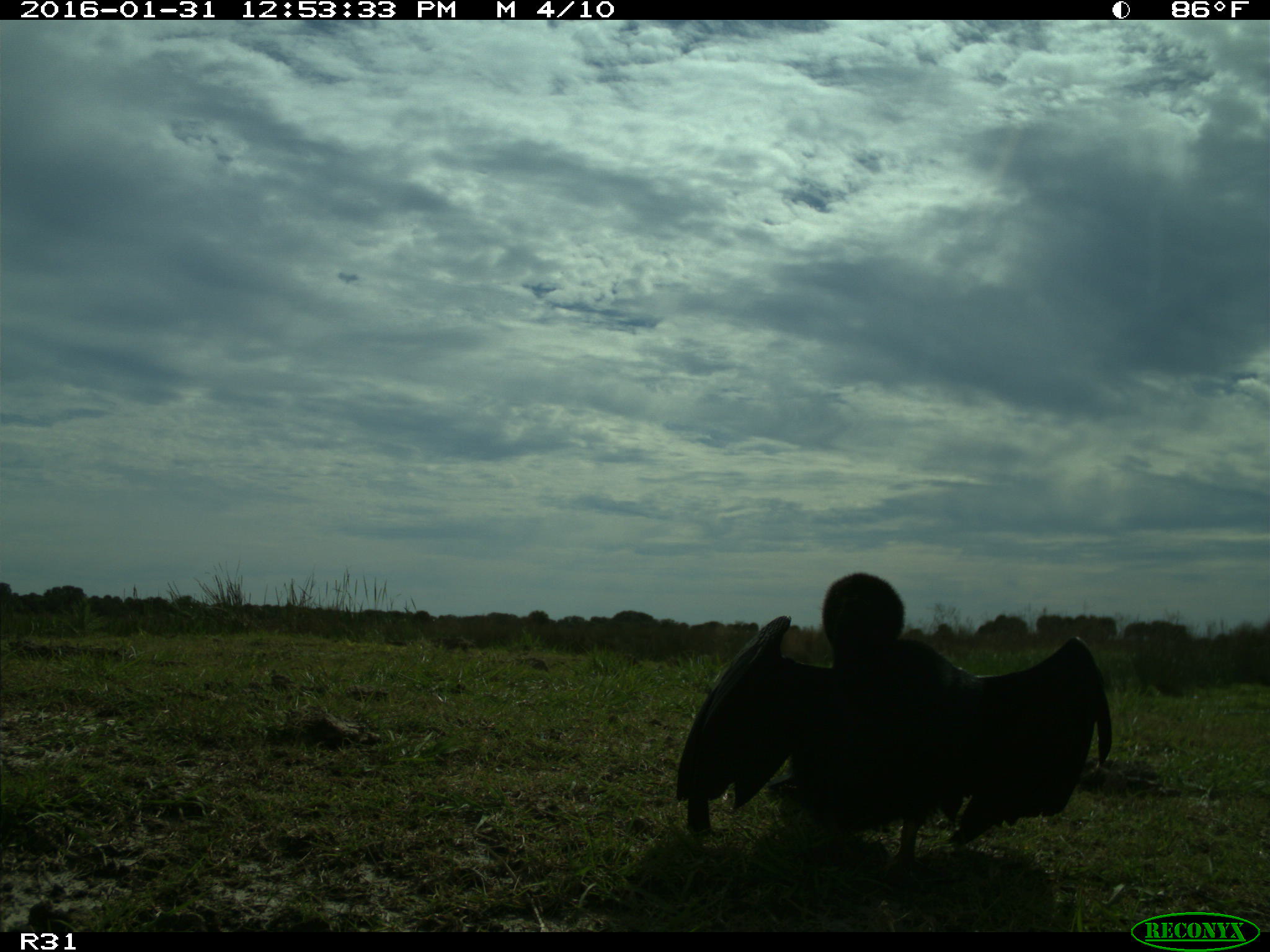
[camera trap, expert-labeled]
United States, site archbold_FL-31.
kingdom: Animalia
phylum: Chordata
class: Aves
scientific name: Aves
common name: birds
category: unidentified bird